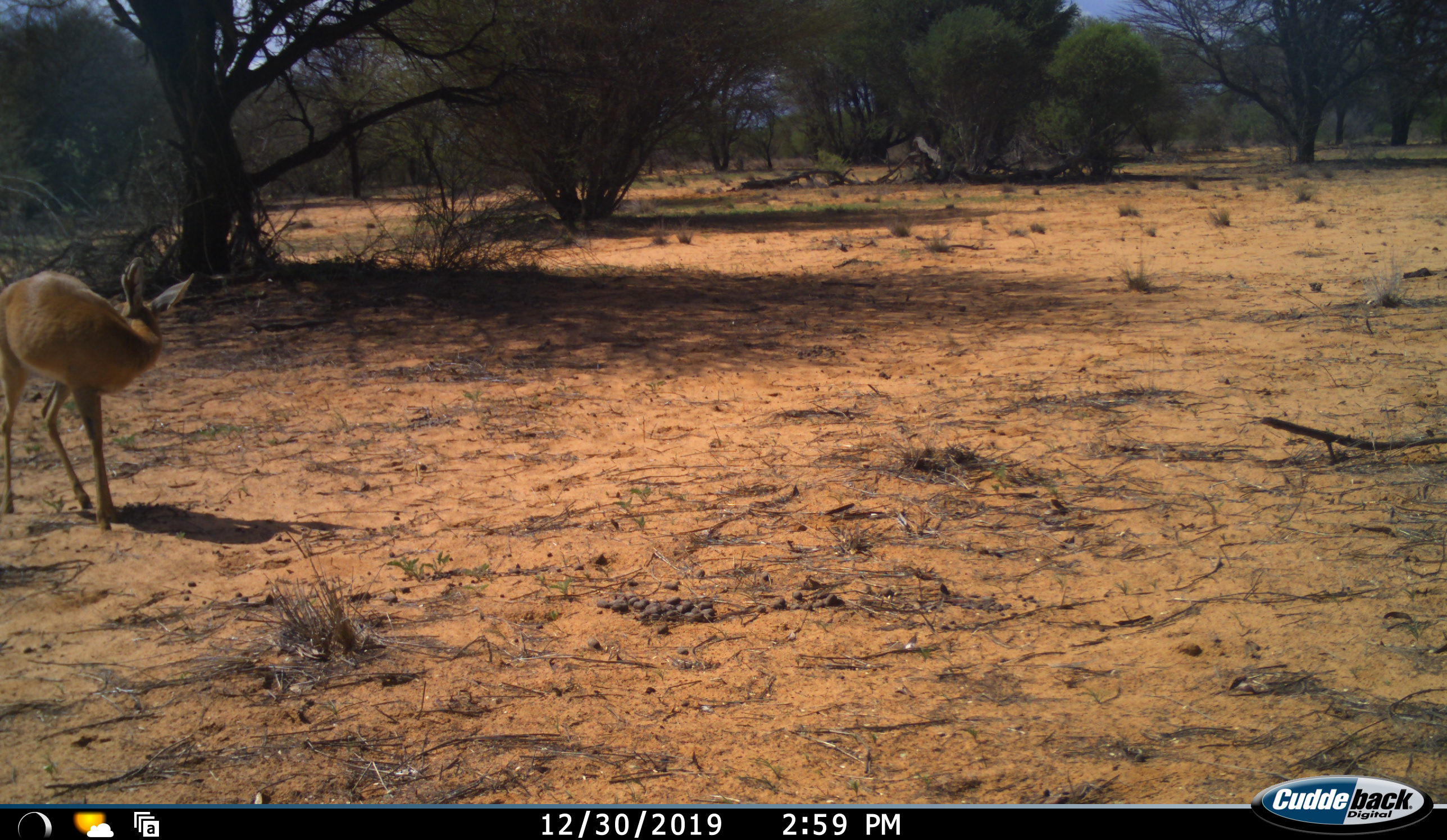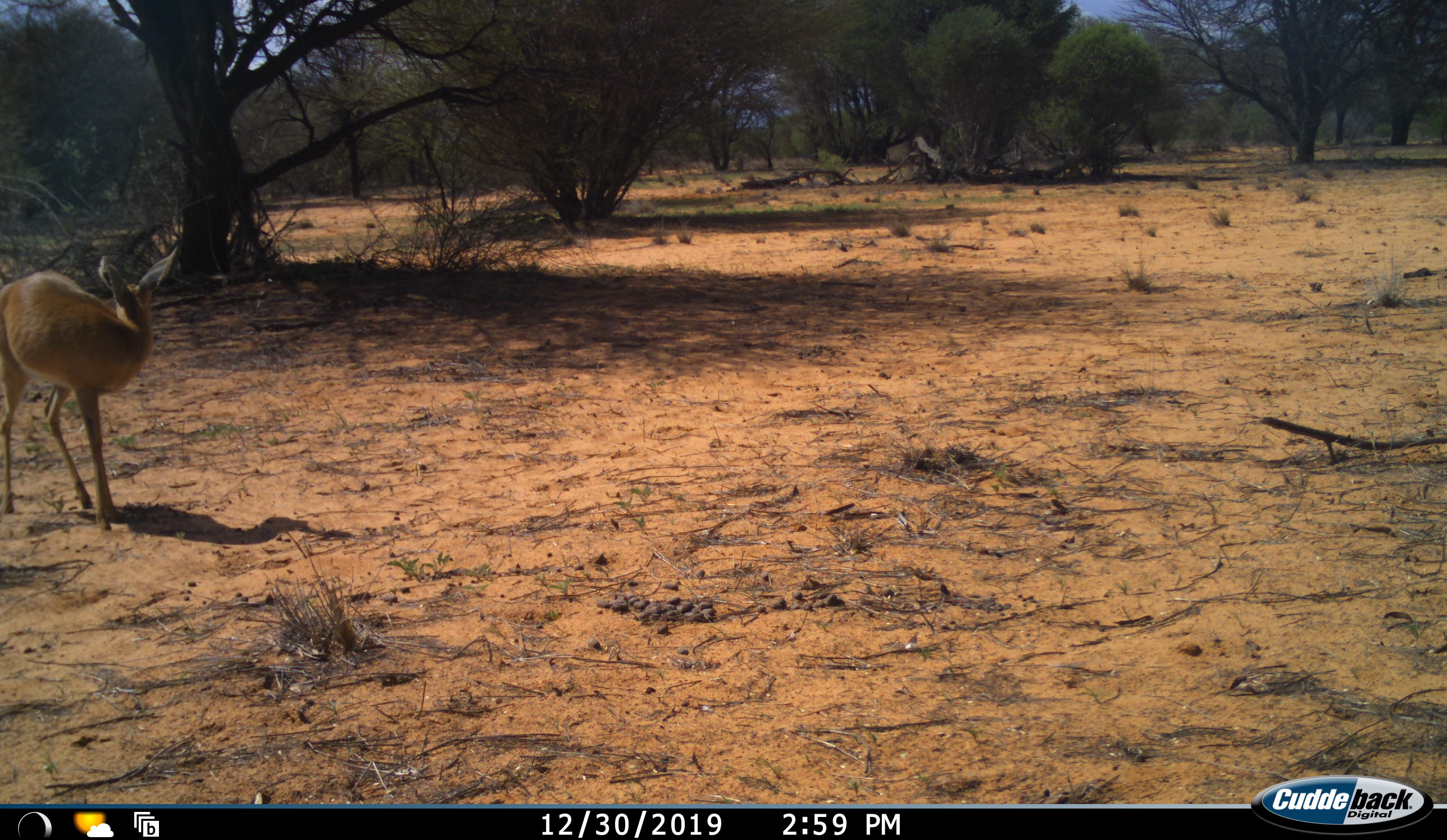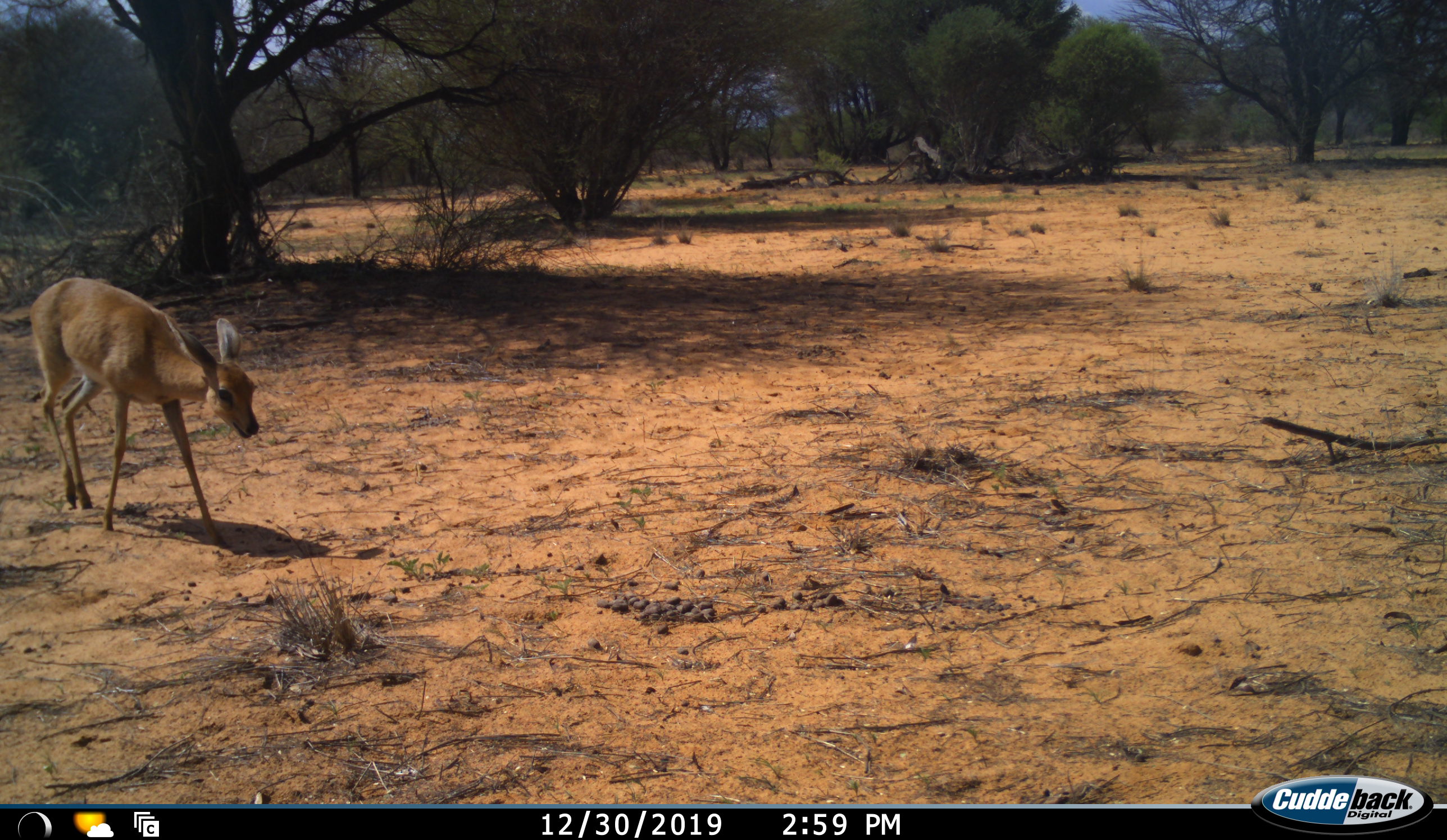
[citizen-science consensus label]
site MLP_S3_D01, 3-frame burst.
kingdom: Animalia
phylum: Chordata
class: Mammalia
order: Artiodactyla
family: Bovidae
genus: Raphicerus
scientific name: Raphicerus campestris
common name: steenbok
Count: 1.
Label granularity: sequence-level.